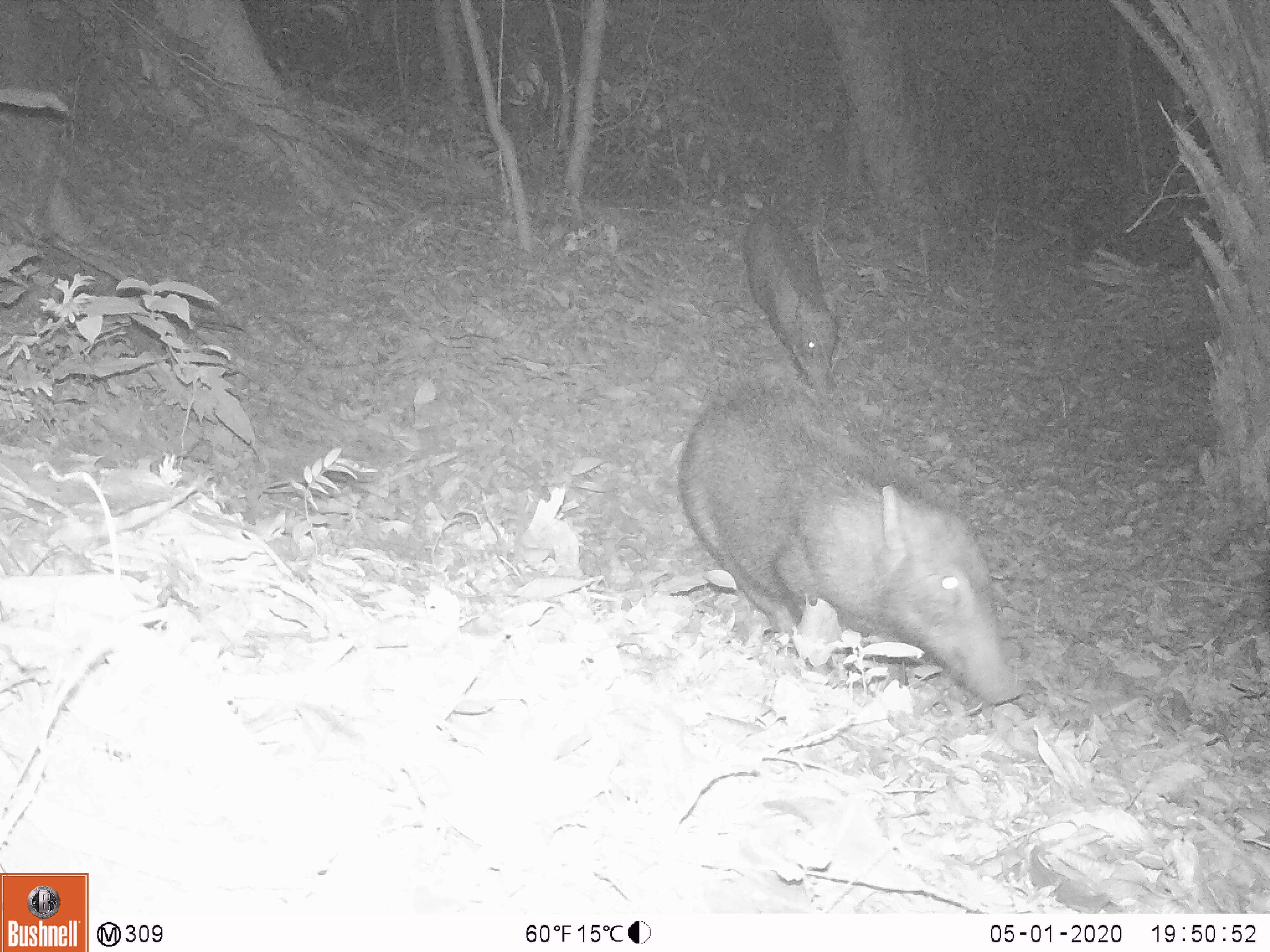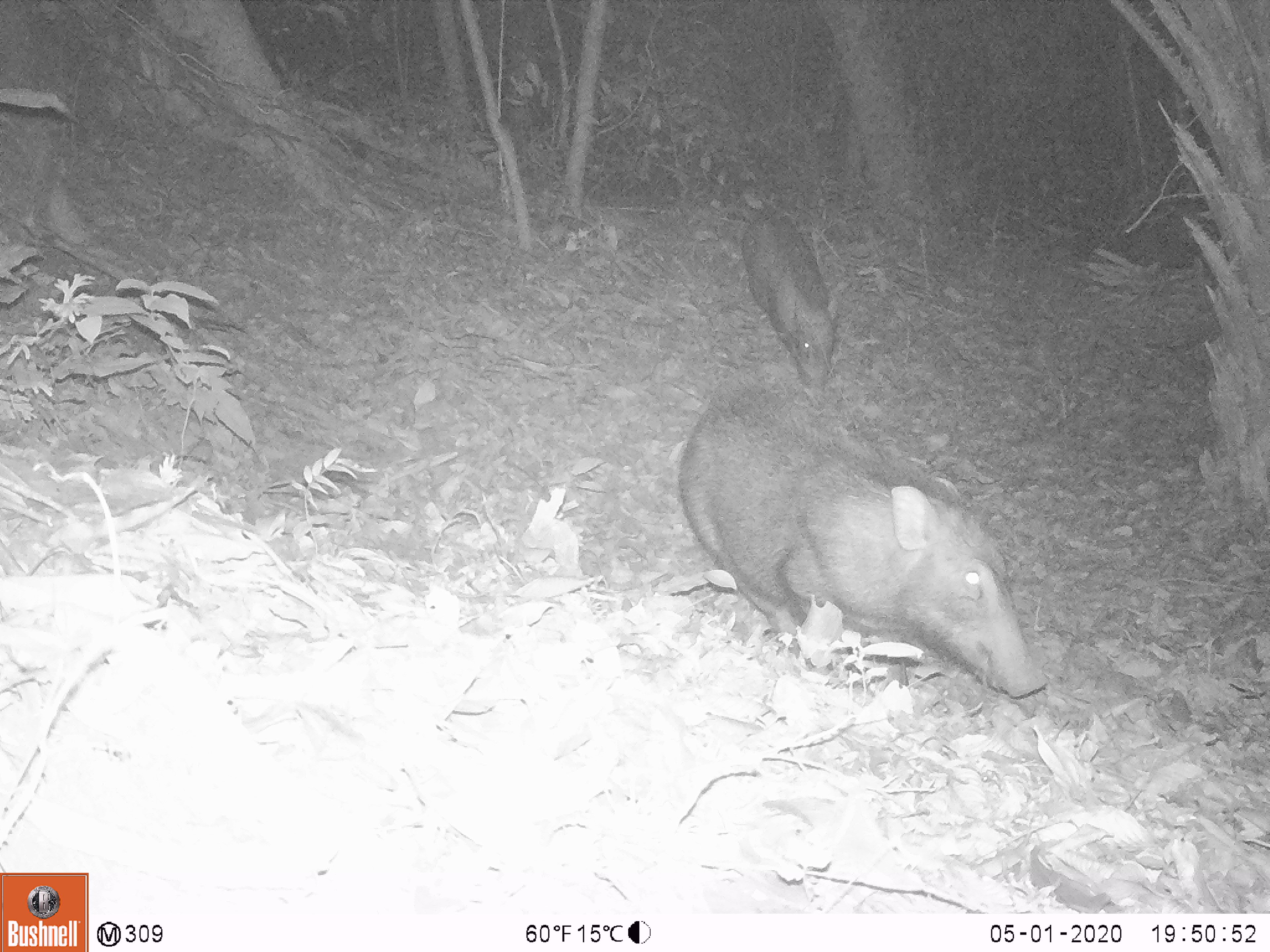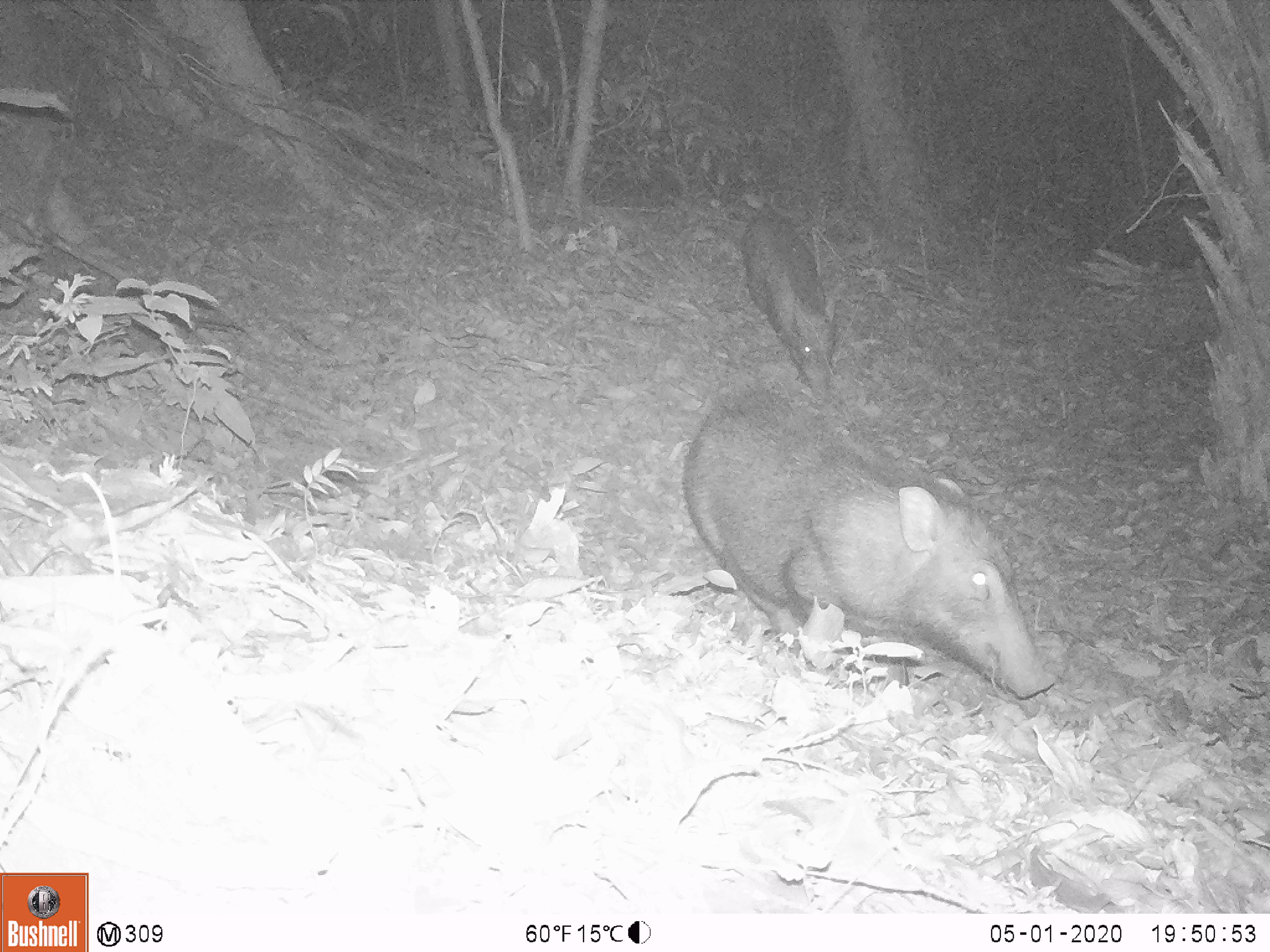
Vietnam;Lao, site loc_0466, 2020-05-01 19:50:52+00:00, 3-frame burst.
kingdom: Animalia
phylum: Chordata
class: Mammalia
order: Artiodactyla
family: Suidae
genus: Sus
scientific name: Sus scrofa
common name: eurasian wild pig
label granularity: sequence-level